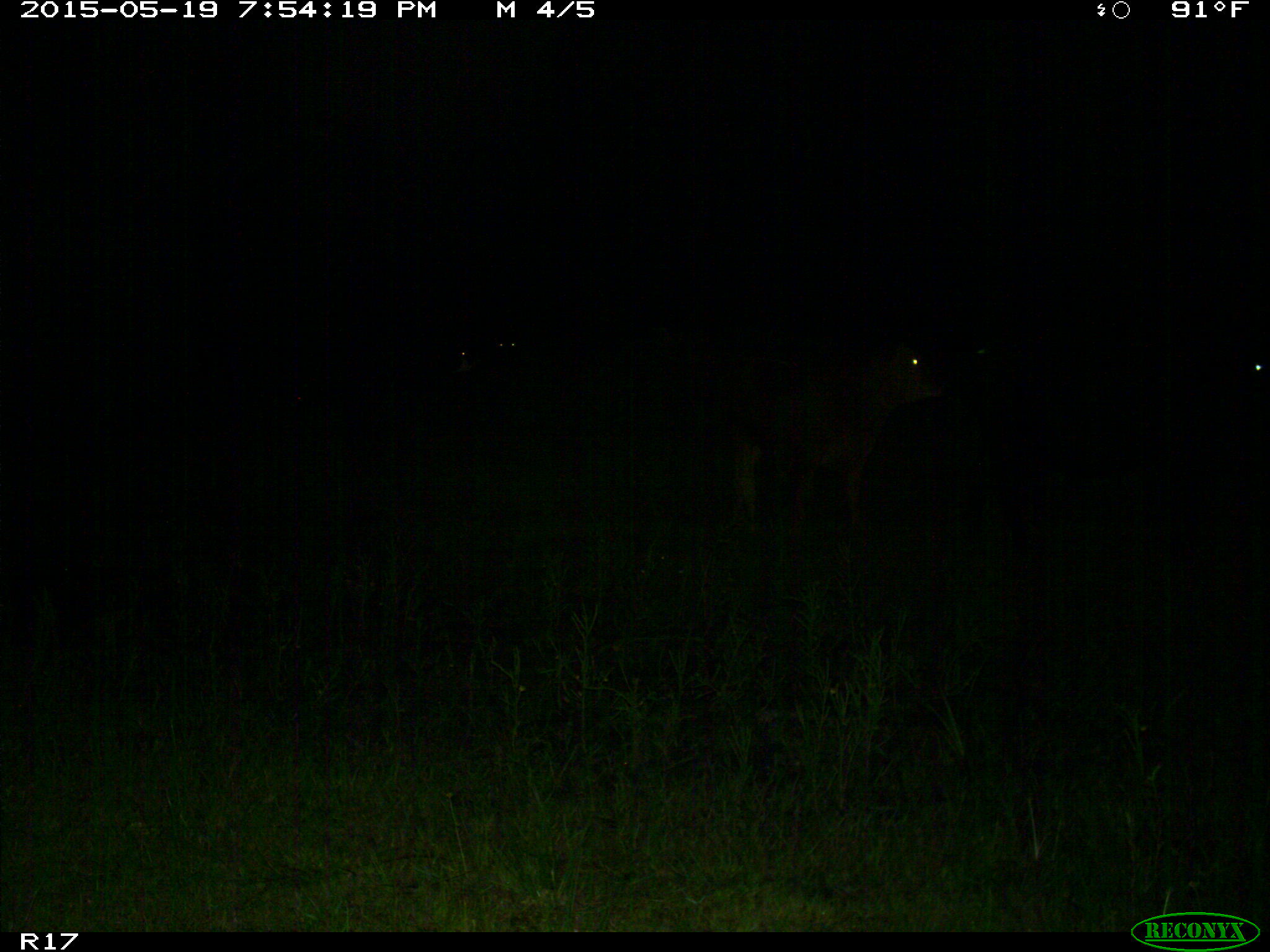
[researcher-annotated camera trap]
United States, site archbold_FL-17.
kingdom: Animalia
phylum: Chordata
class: Mammalia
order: Artiodactyla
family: Bovidae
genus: Bos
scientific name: Bos taurus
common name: domestic cow